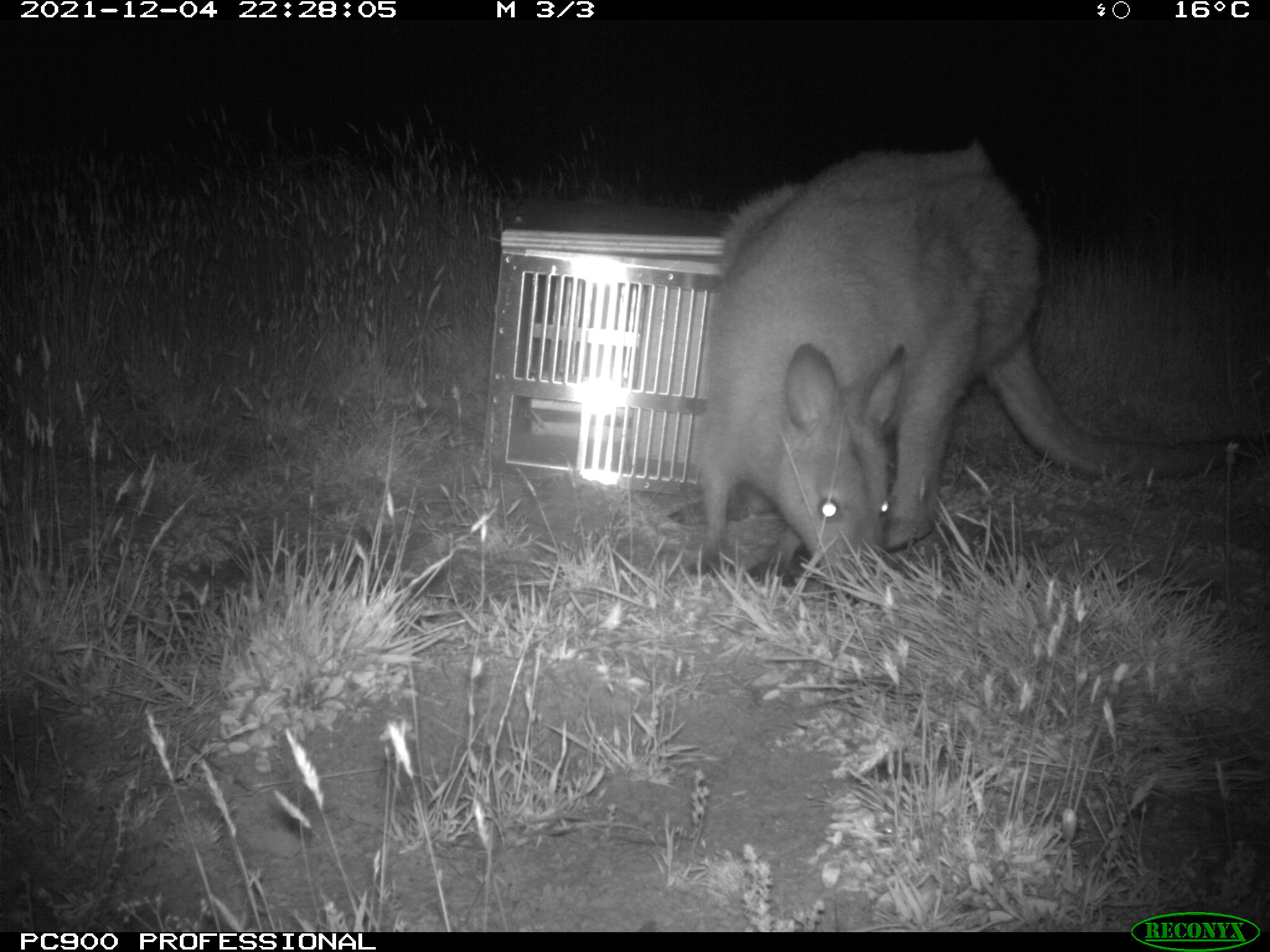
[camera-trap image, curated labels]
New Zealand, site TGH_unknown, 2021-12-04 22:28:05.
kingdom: Animalia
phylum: Chordata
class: Mammalia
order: Diprotodontia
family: Macropodidae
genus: Notamacropus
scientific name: Notamacropus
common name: wallaby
Wallaby (Notamacropus).